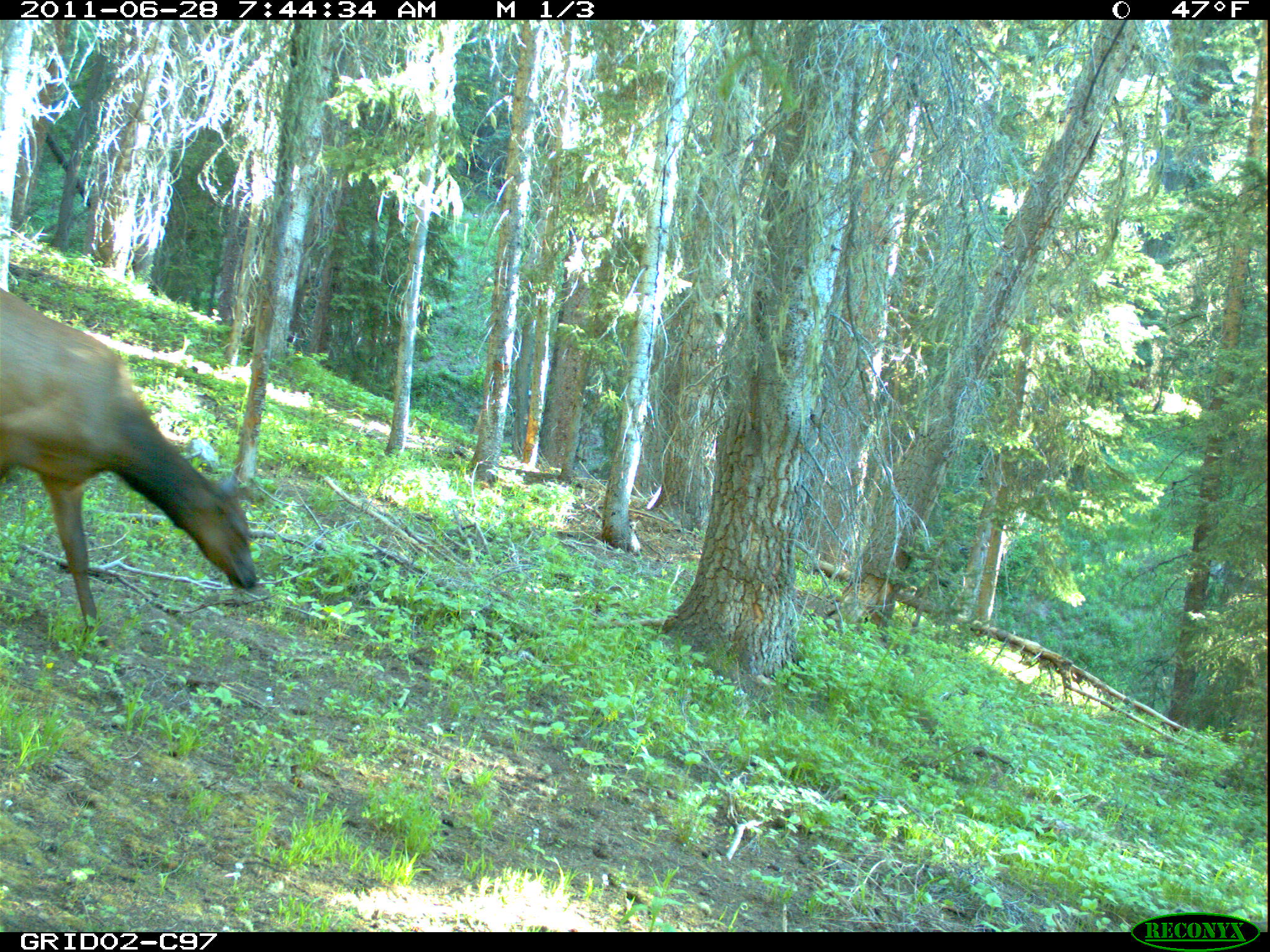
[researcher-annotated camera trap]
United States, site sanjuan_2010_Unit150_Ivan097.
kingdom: Animalia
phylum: Chordata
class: Mammalia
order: Artiodactyla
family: Cervidae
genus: Cervus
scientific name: Cervus elaphus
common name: red deer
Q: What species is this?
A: Cervus elaphus (red deer).